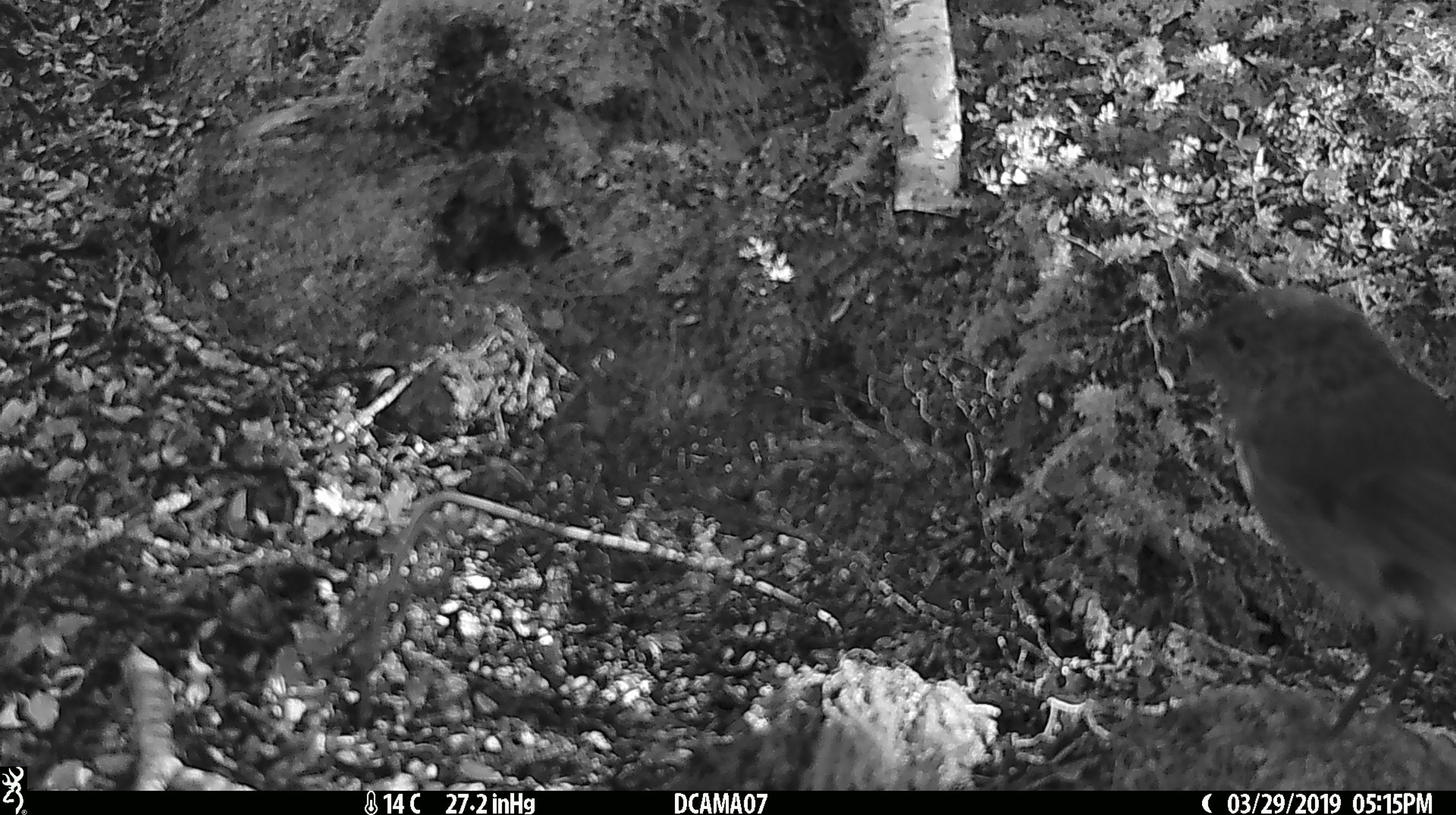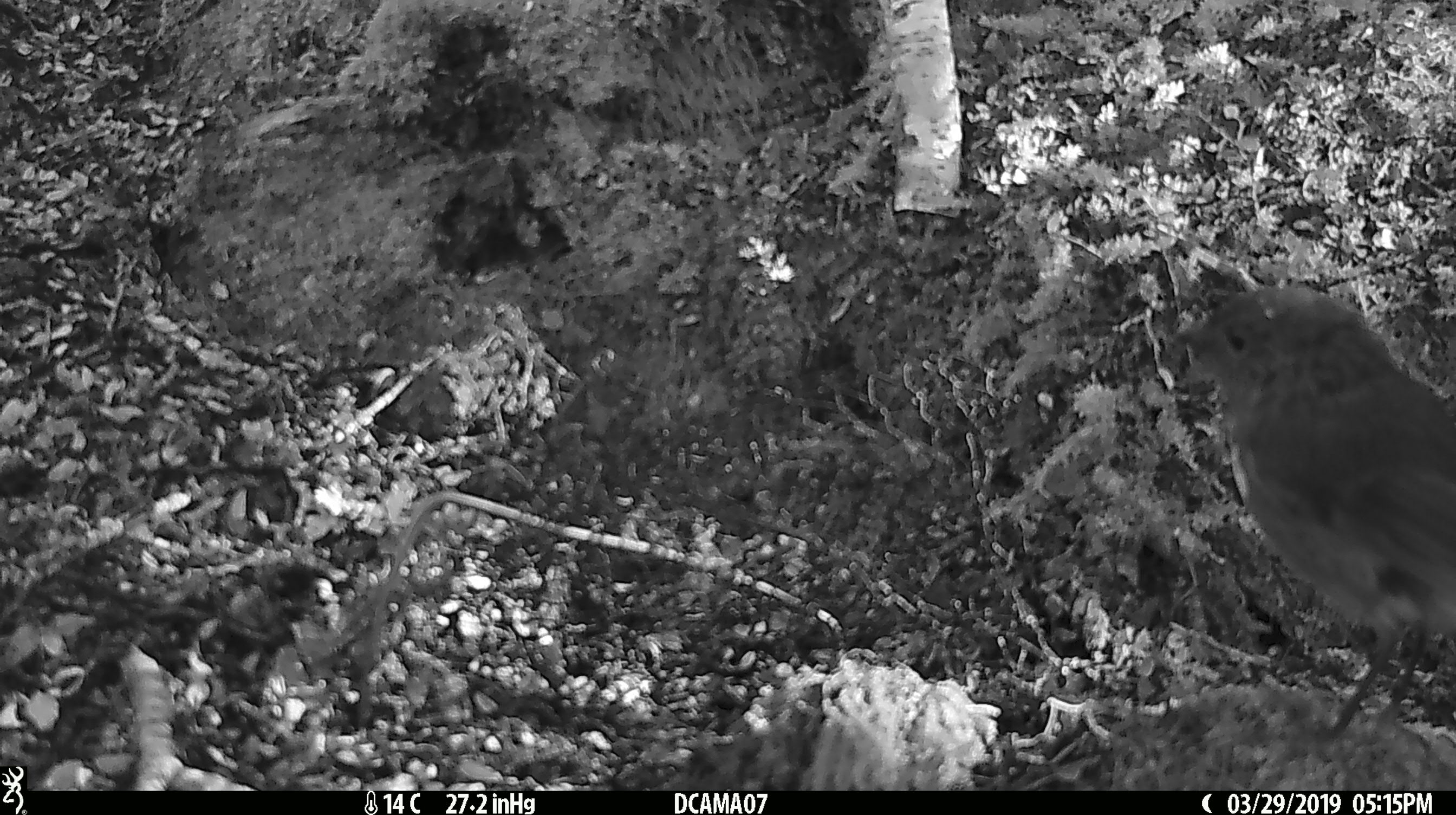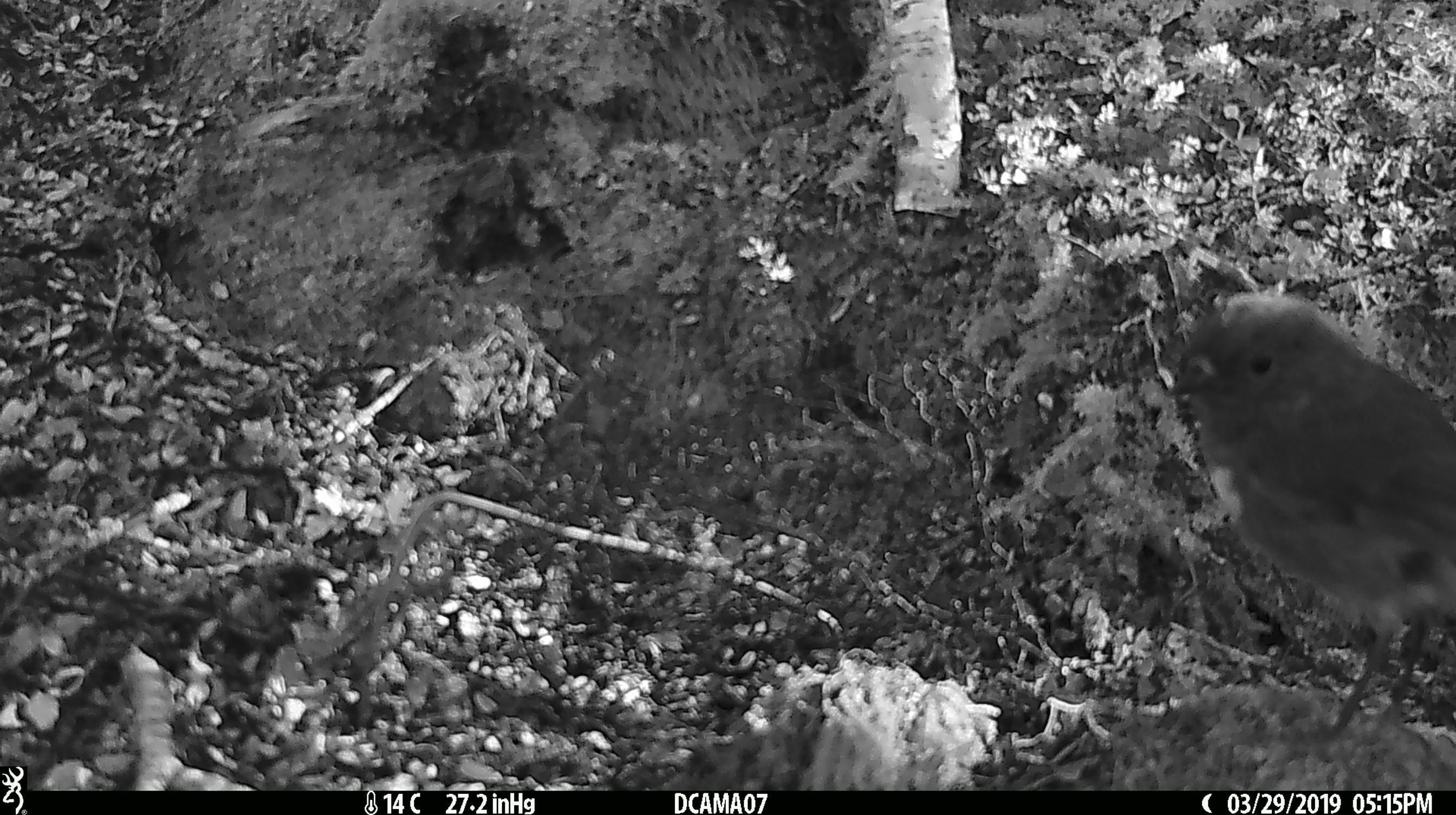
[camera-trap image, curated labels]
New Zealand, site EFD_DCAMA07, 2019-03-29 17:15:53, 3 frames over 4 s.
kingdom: Animalia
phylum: Chordata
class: Aves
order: Passeriformes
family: Petroicidae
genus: Petroica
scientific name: Petroica australis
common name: new zealand robin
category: robin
Robin (new zealand robin) (Petroica australis).